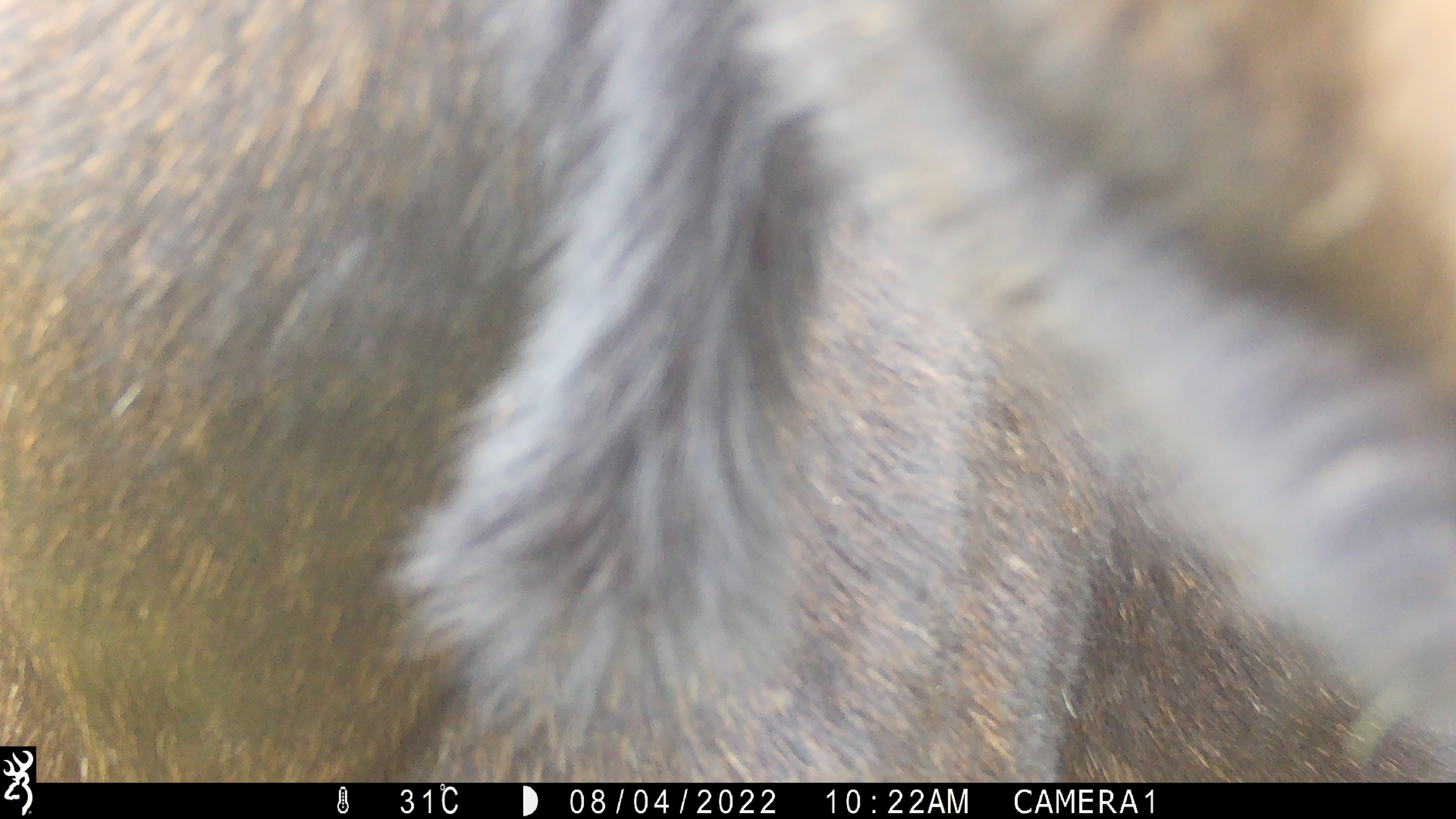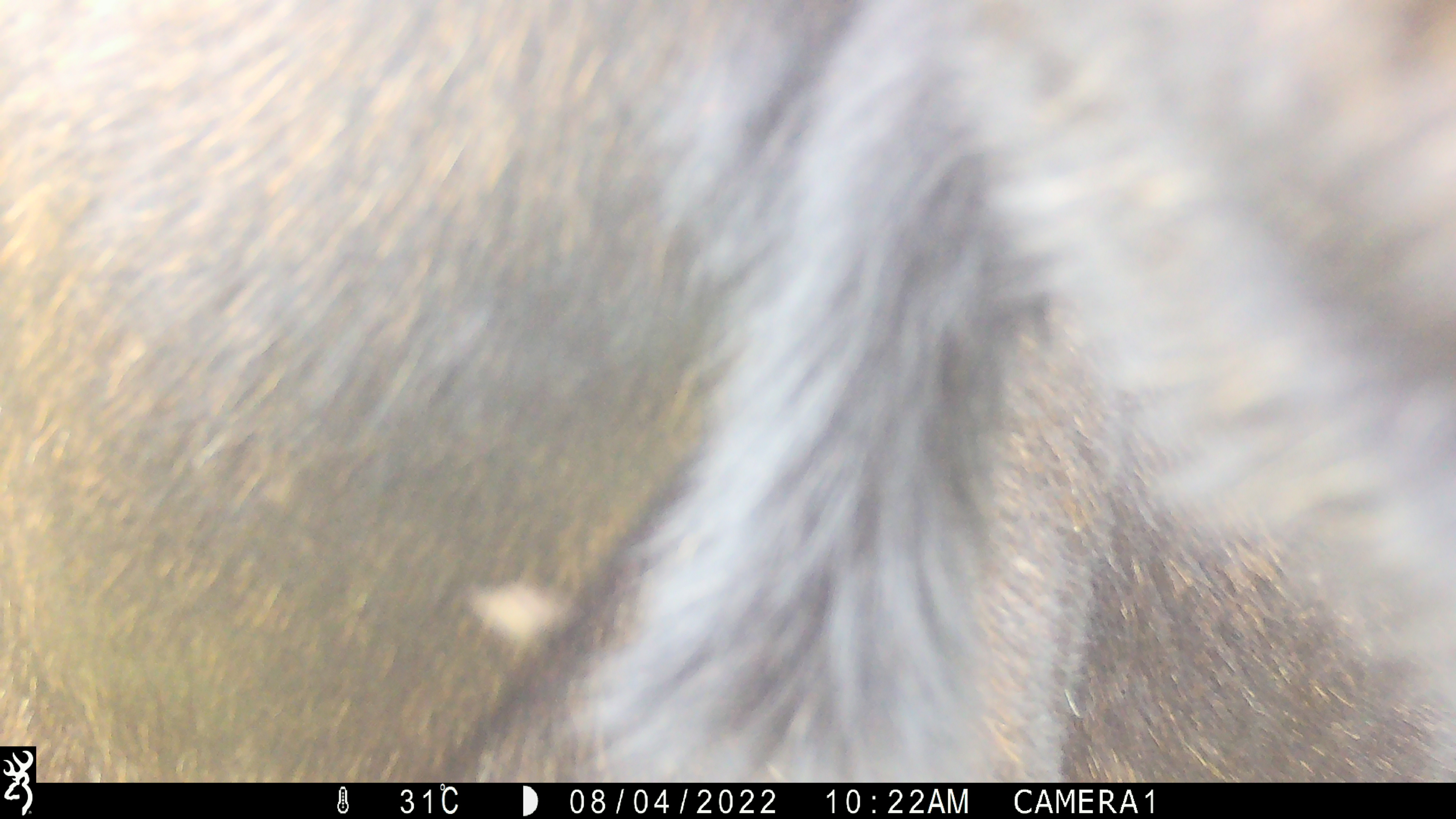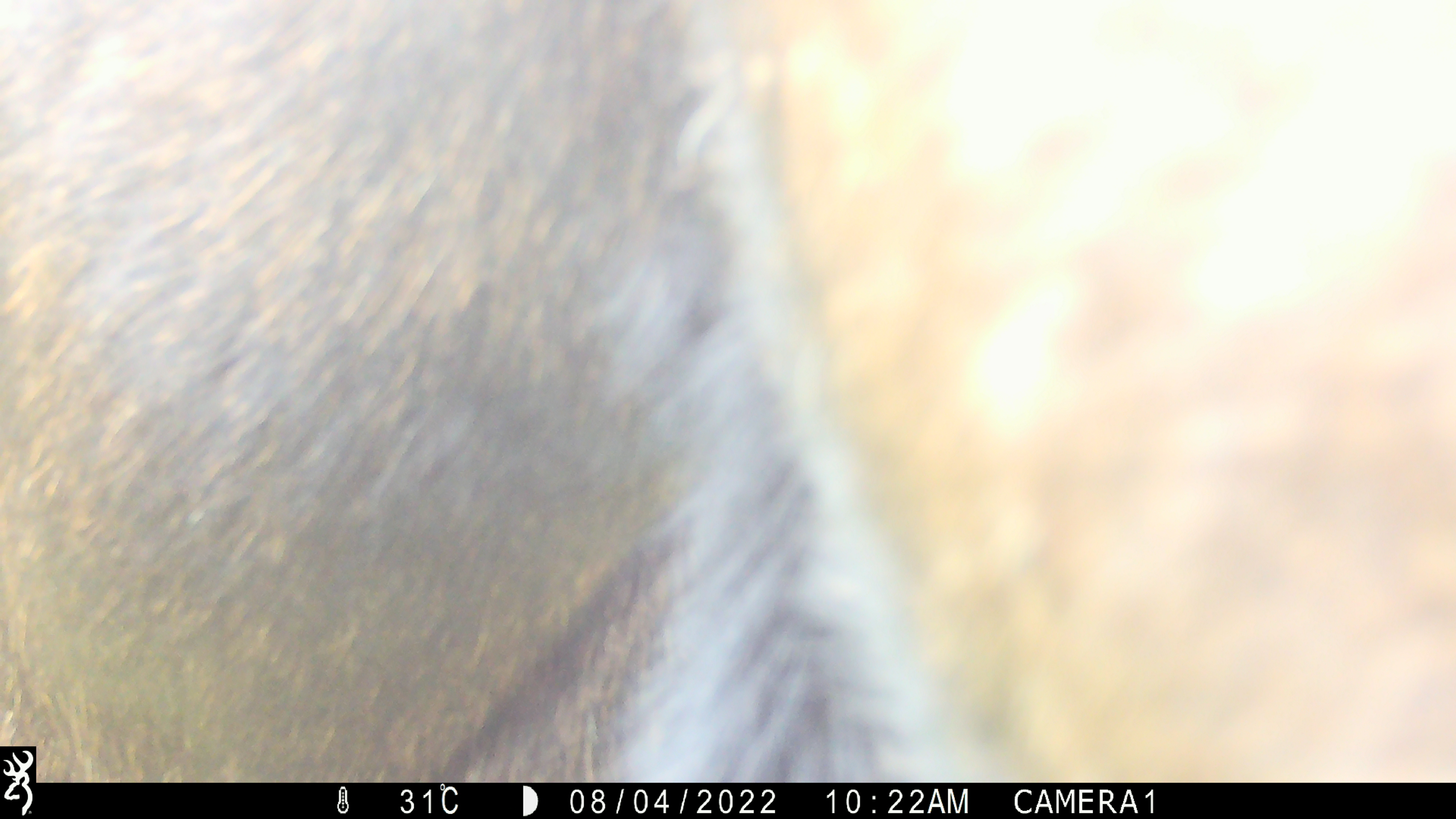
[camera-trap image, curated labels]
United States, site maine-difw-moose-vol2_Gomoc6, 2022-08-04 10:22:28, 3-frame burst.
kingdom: Animalia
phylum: Chordata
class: Mammalia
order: Artiodactyla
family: Cervidae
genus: Alces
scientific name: Alces alces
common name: moose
Moose (Alces alces).